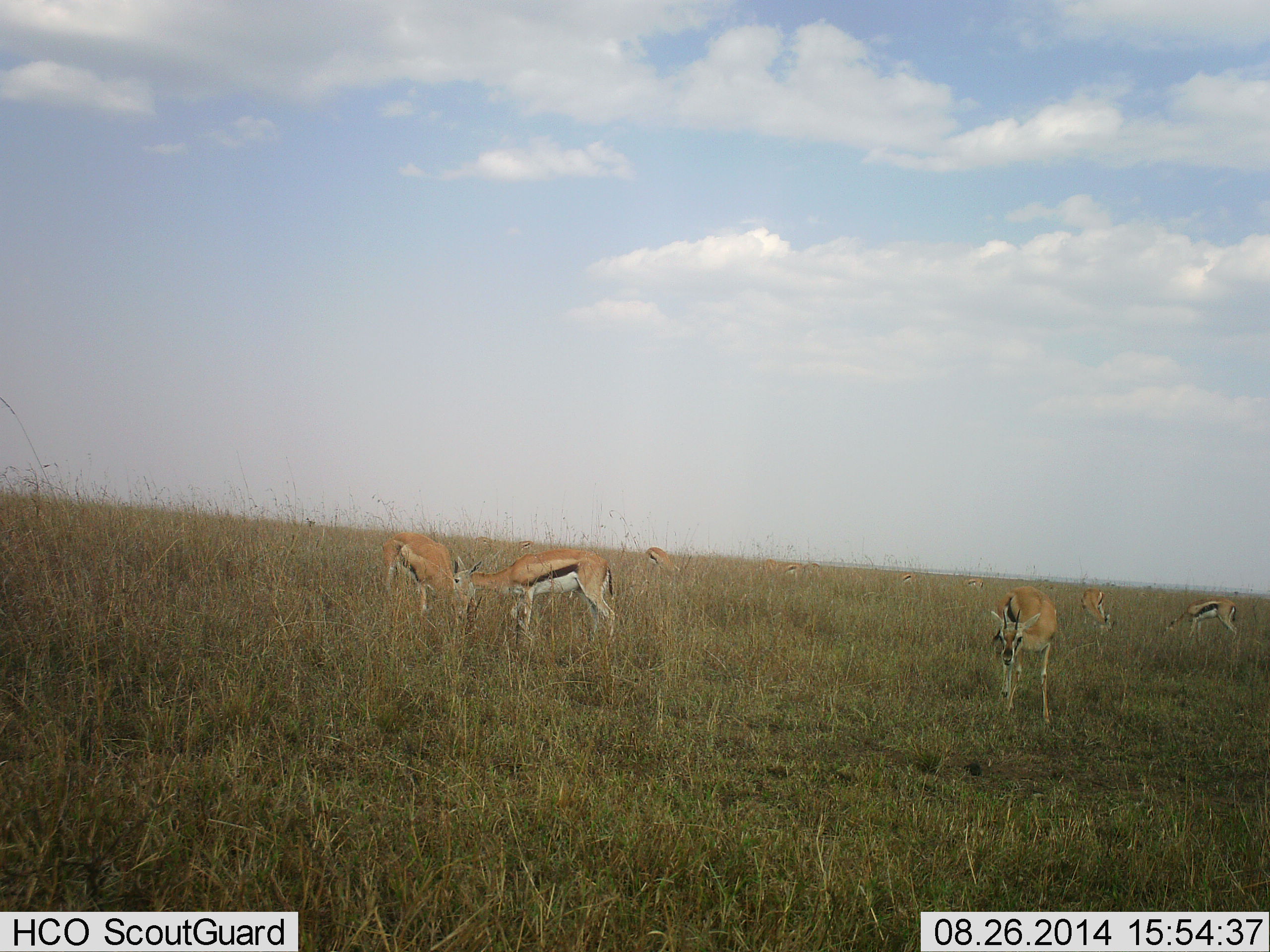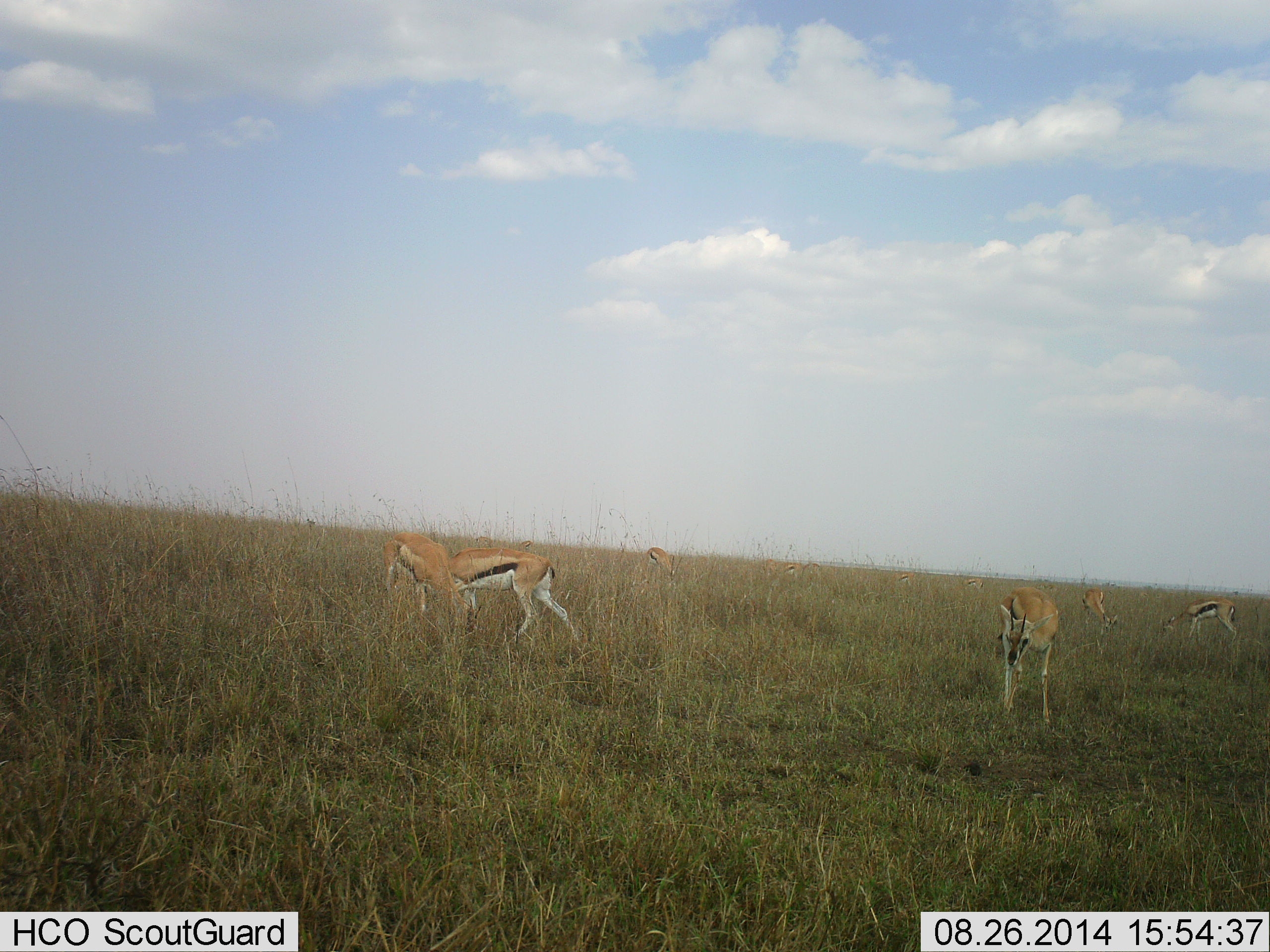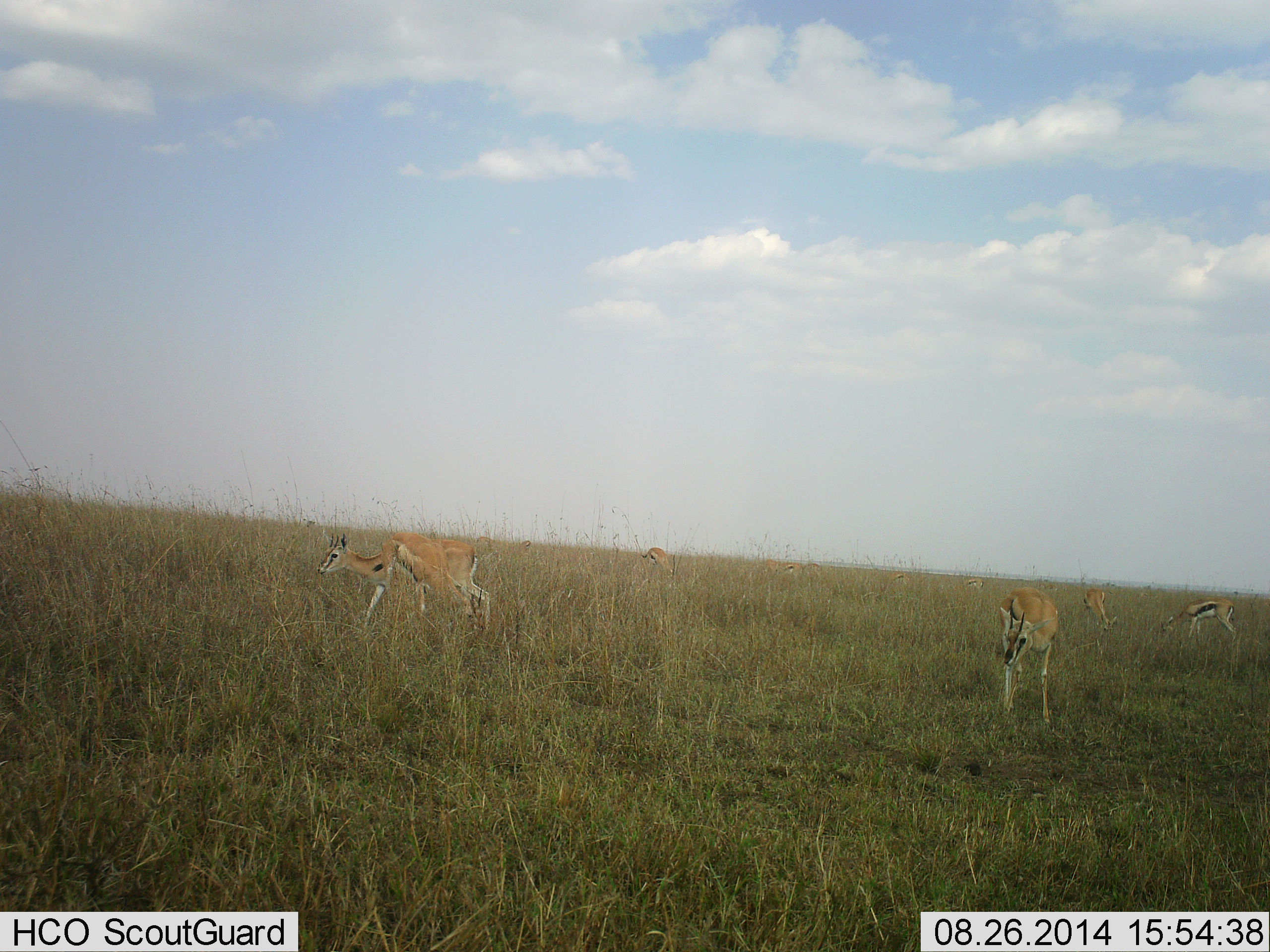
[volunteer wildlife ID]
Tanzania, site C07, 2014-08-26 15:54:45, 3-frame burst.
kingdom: Animalia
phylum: Chordata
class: Mammalia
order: Artiodactyla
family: Bovidae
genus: Eudorcas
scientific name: Eudorcas thomsonii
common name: thomson's gazelle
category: gazellethomsons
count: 6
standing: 30%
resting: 10%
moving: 60%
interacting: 10%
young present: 0%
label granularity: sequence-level